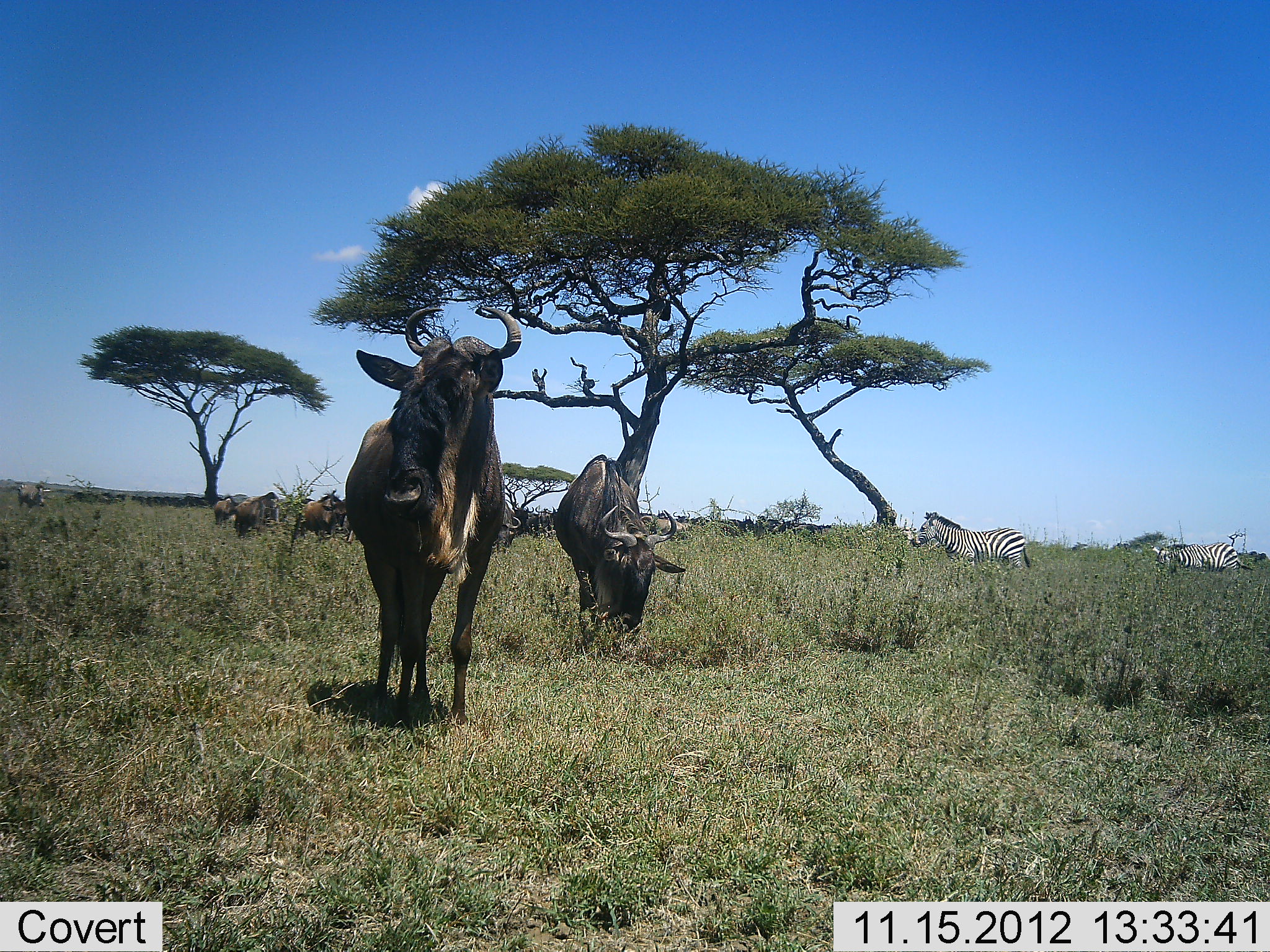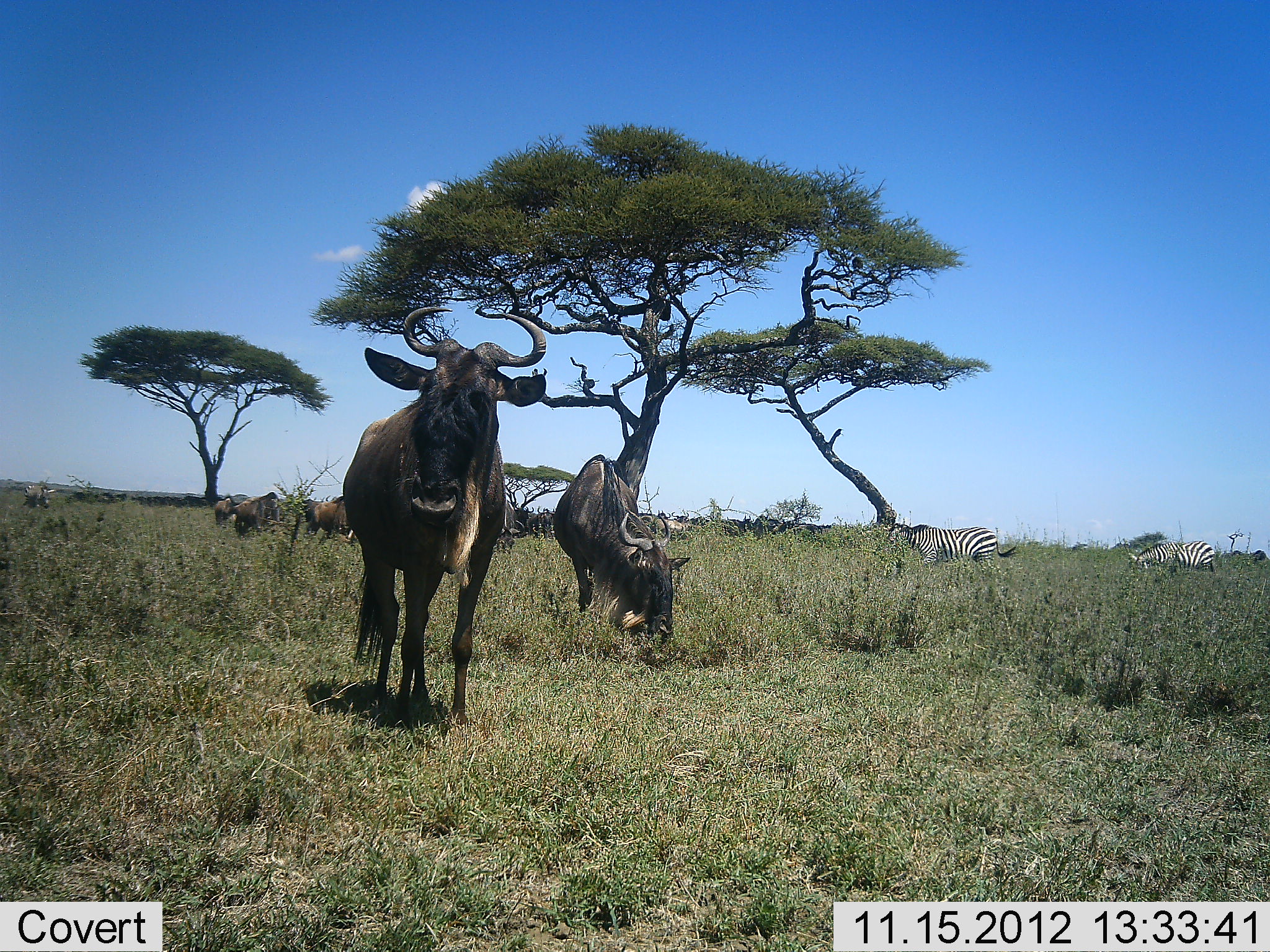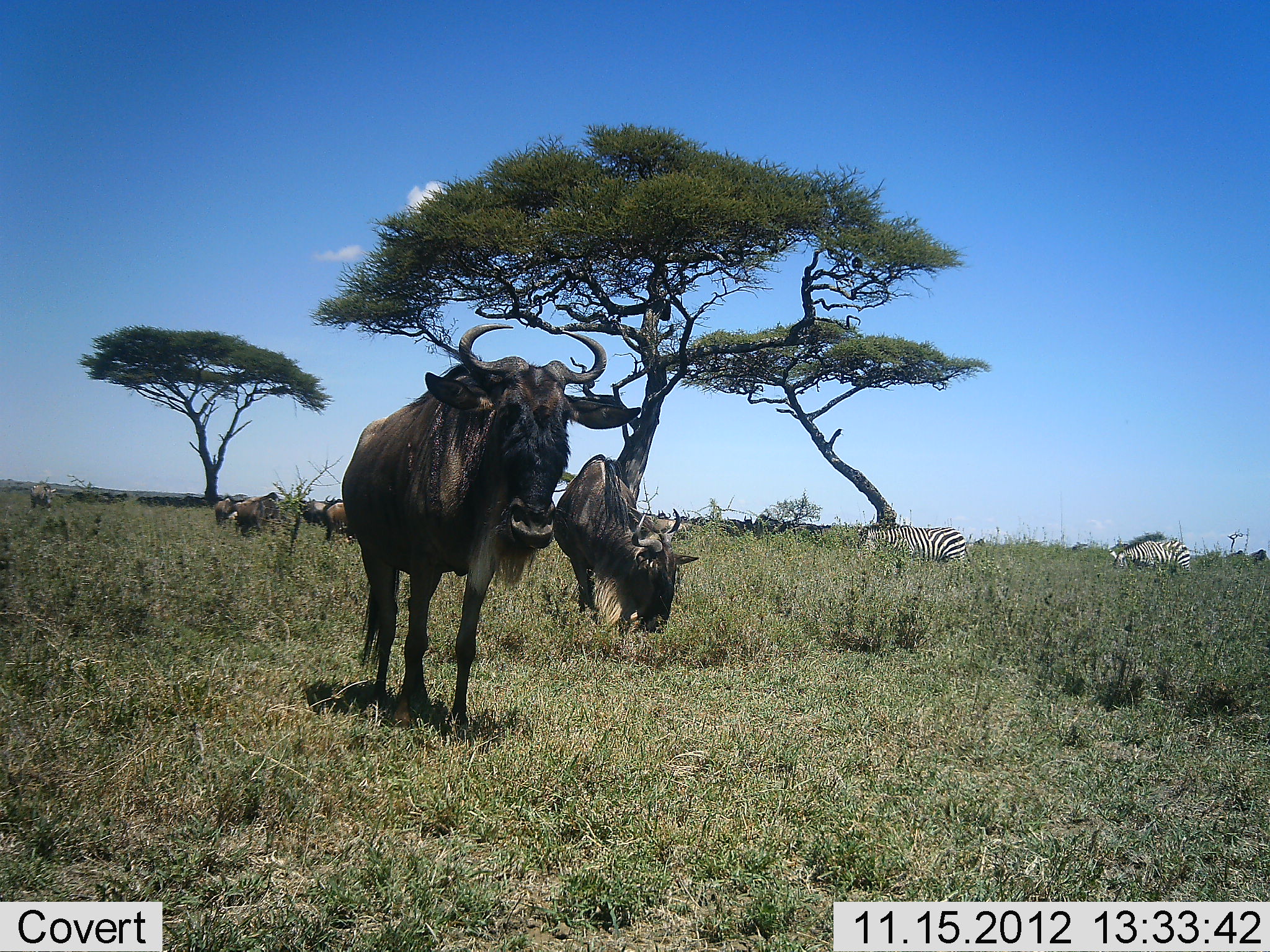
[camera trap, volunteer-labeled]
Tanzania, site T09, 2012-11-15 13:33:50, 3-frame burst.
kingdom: Animalia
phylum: Chordata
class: Mammalia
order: Artiodactyla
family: Bovidae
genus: Connochaetes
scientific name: Connochaetes taurinus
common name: blue wildebeest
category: wildebeest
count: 8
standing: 92%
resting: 17%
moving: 25%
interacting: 0%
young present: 0%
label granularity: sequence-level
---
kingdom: Animalia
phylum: Chordata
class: Mammalia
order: Perissodactyla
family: Equidae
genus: Equus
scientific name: Equus quagga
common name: plains zebra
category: zebra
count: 2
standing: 20%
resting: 0%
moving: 70%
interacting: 0%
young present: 0%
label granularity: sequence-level